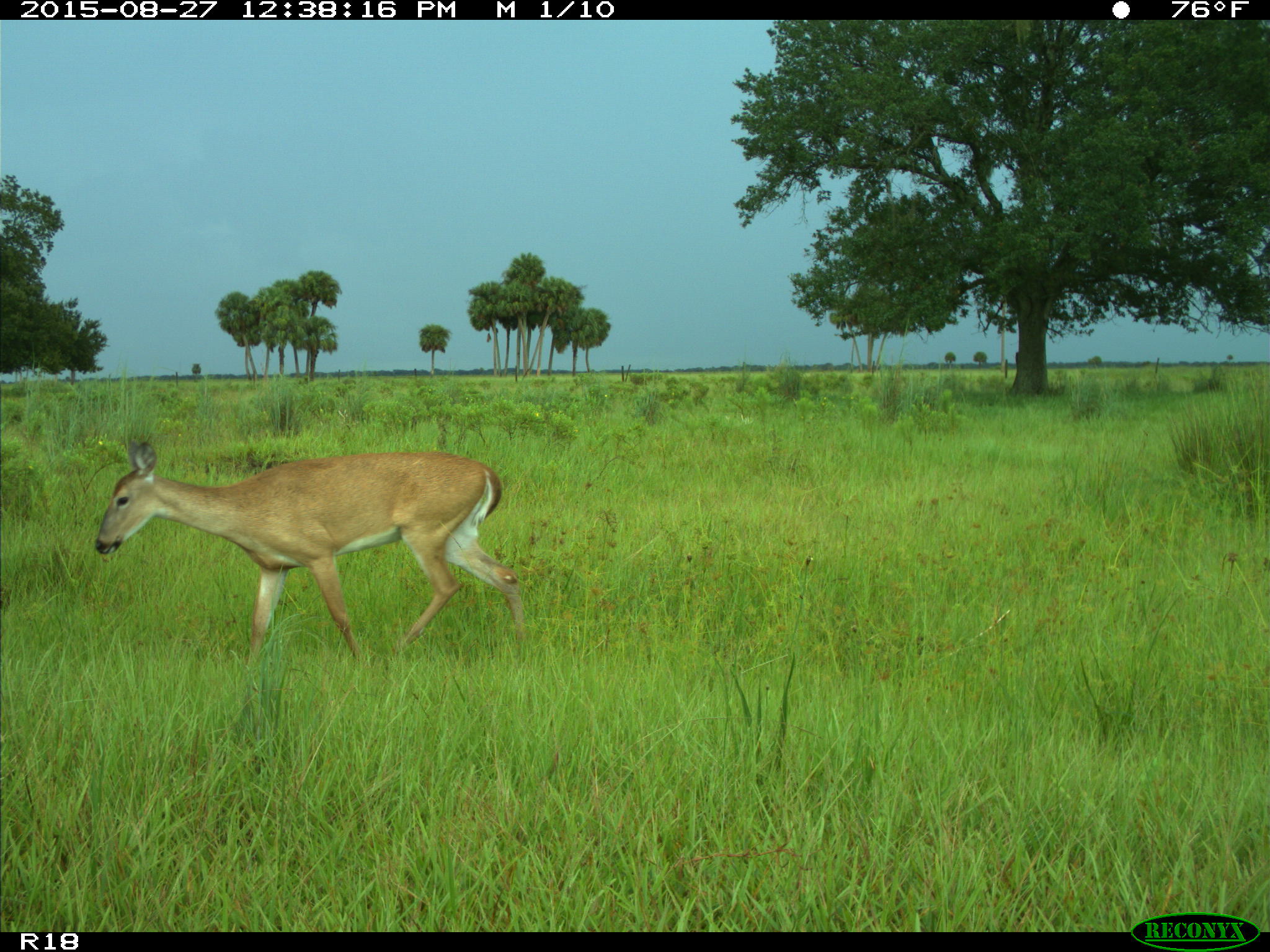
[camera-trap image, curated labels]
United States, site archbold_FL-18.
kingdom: Animalia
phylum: Chordata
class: Mammalia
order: Artiodactyla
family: Cervidae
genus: Odocoileus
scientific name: Odocoileus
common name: deer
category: unidentified deer